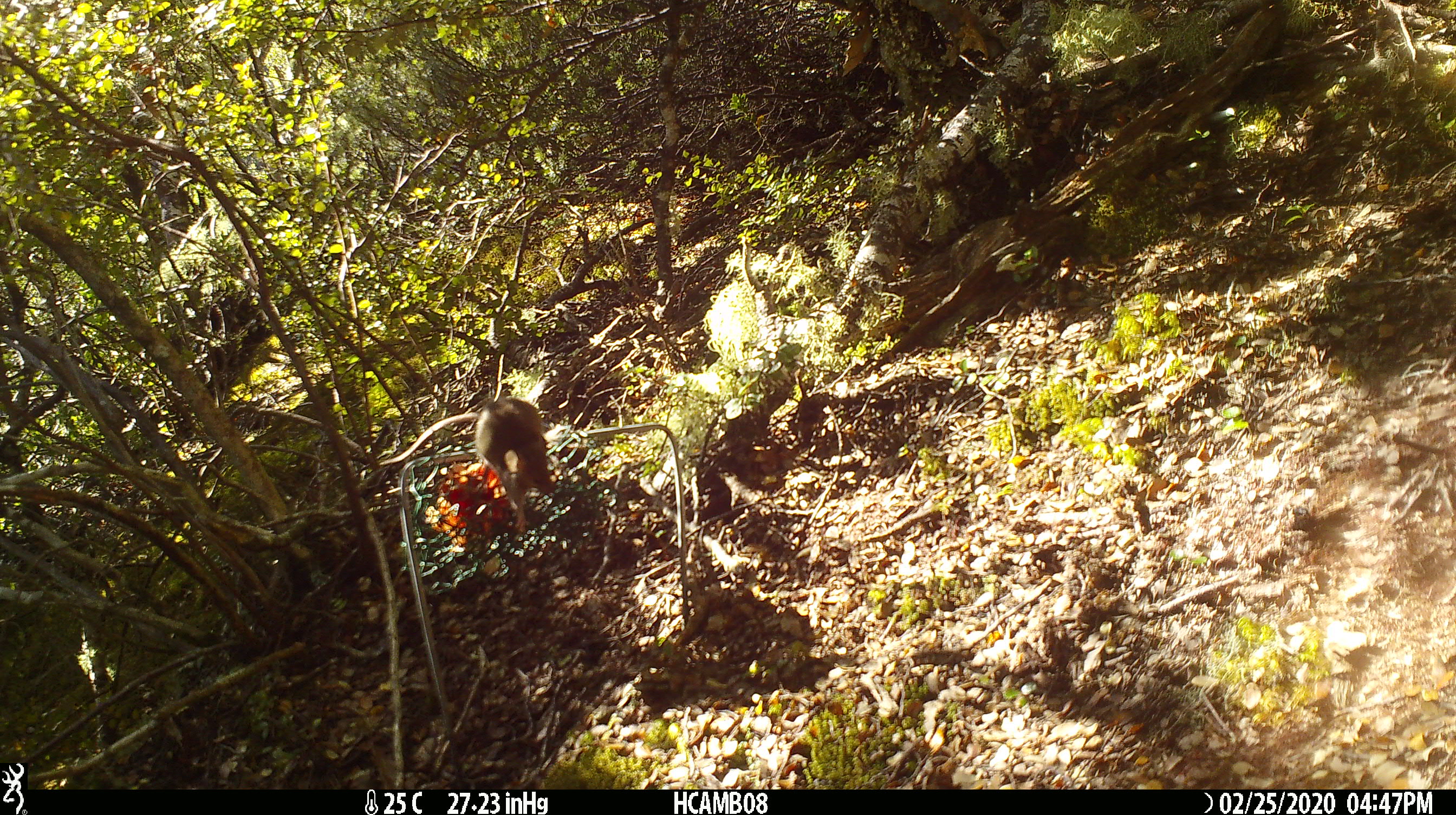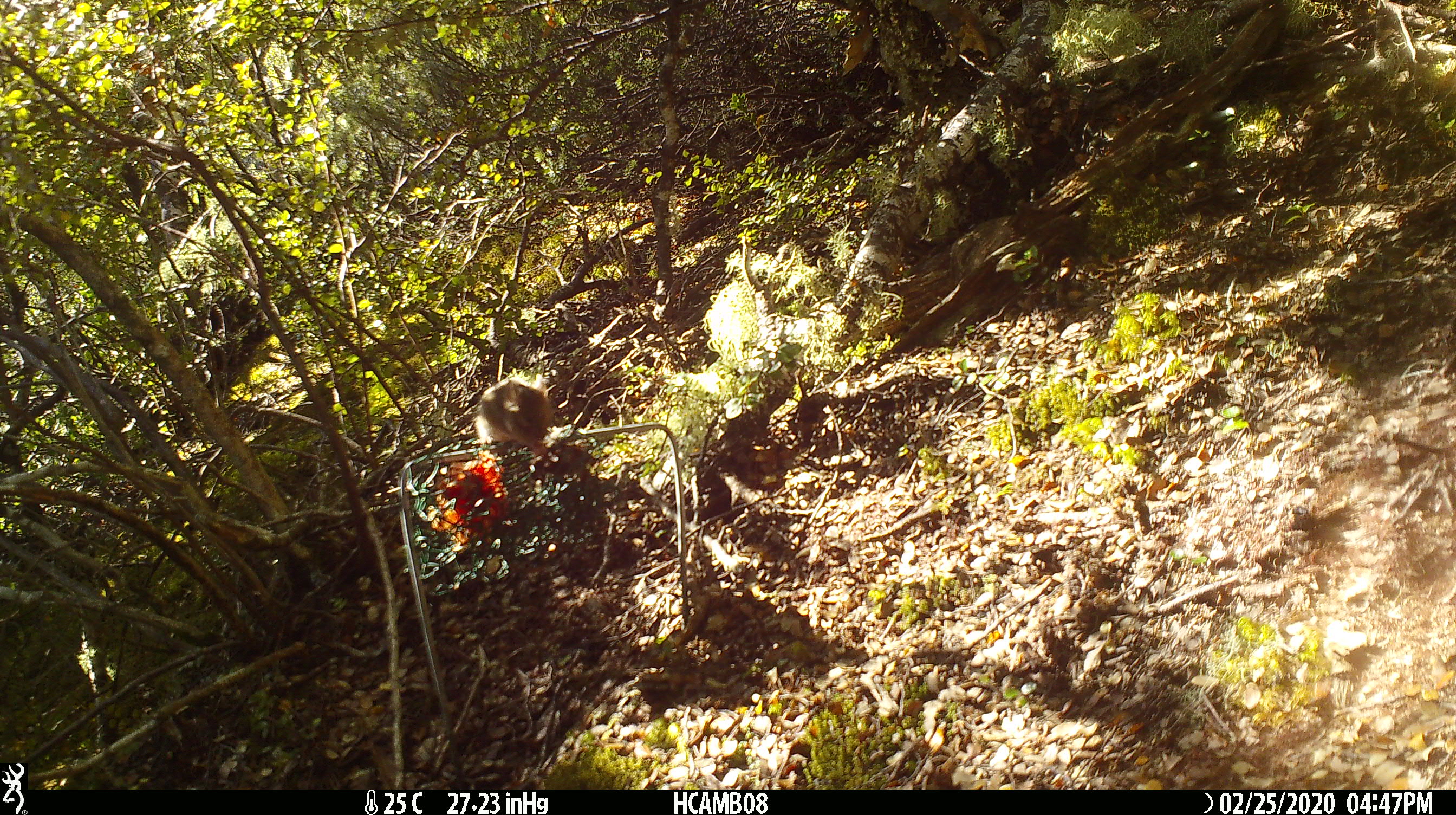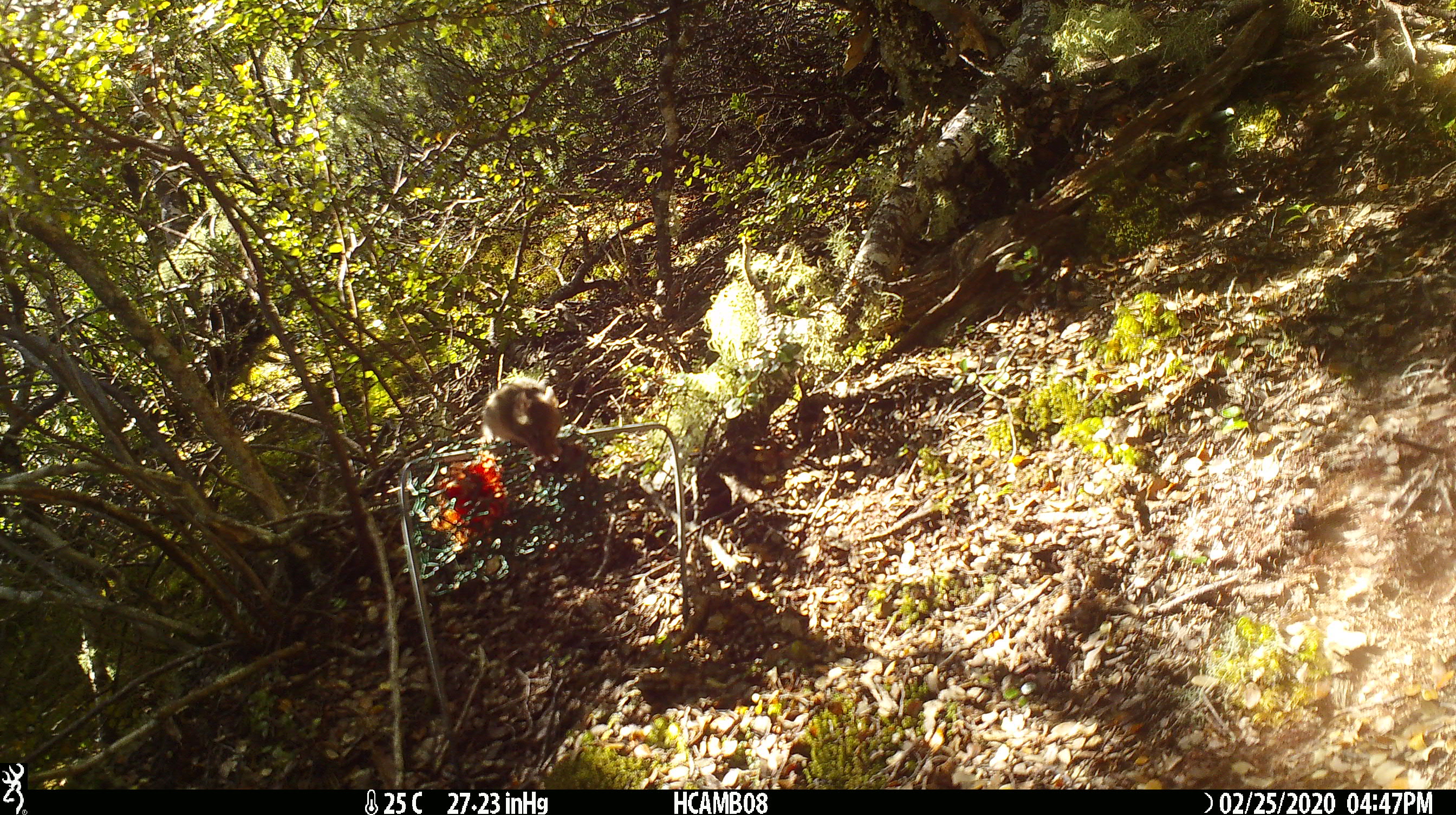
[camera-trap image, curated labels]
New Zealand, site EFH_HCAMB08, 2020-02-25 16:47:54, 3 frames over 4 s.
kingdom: Animalia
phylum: Chordata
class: Mammalia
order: Rodentia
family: Muridae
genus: Mus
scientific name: Mus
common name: mouse